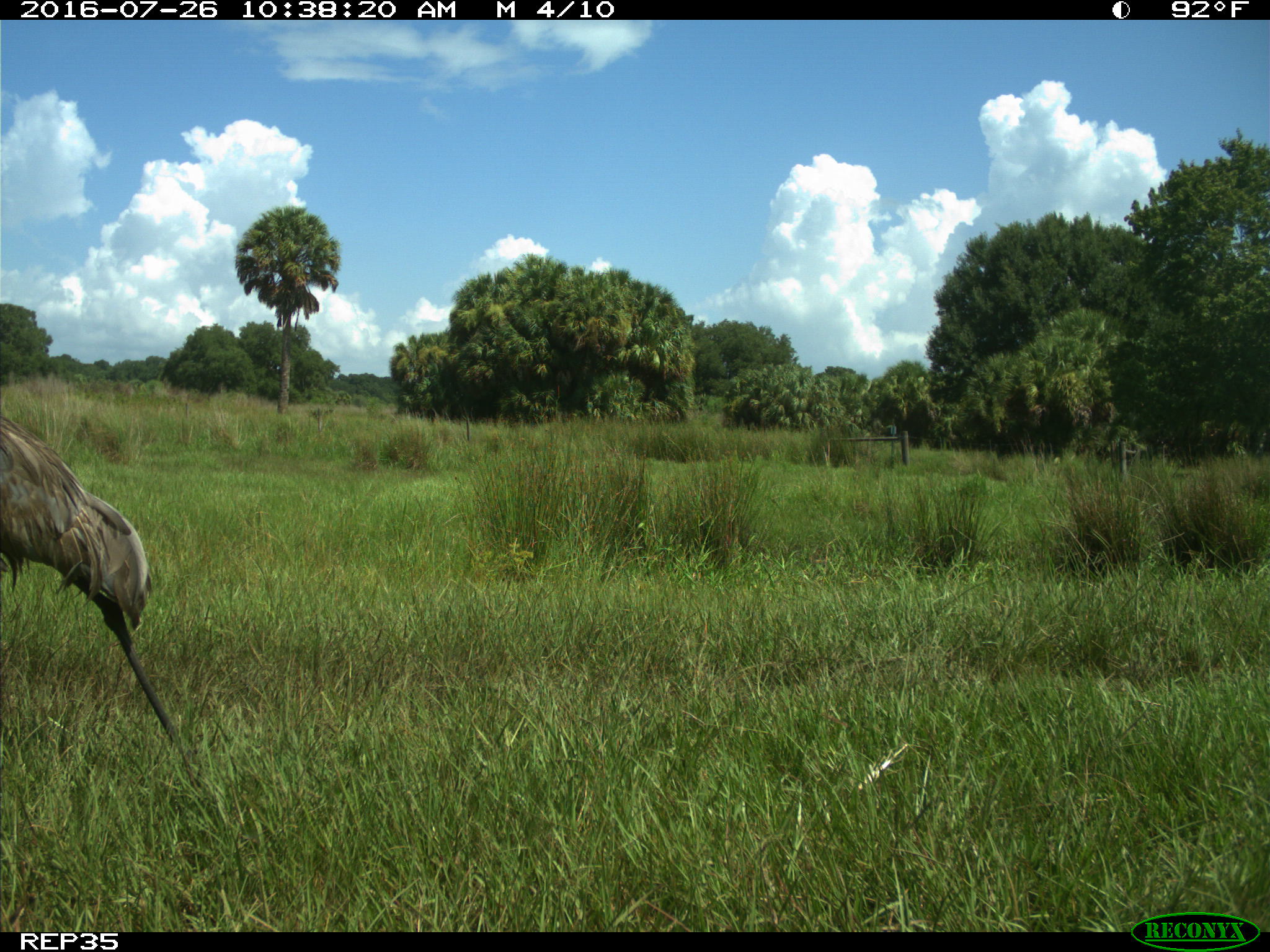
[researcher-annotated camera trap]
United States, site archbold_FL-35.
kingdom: Animalia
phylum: Chordata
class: Aves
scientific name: Aves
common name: birds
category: unidentified bird